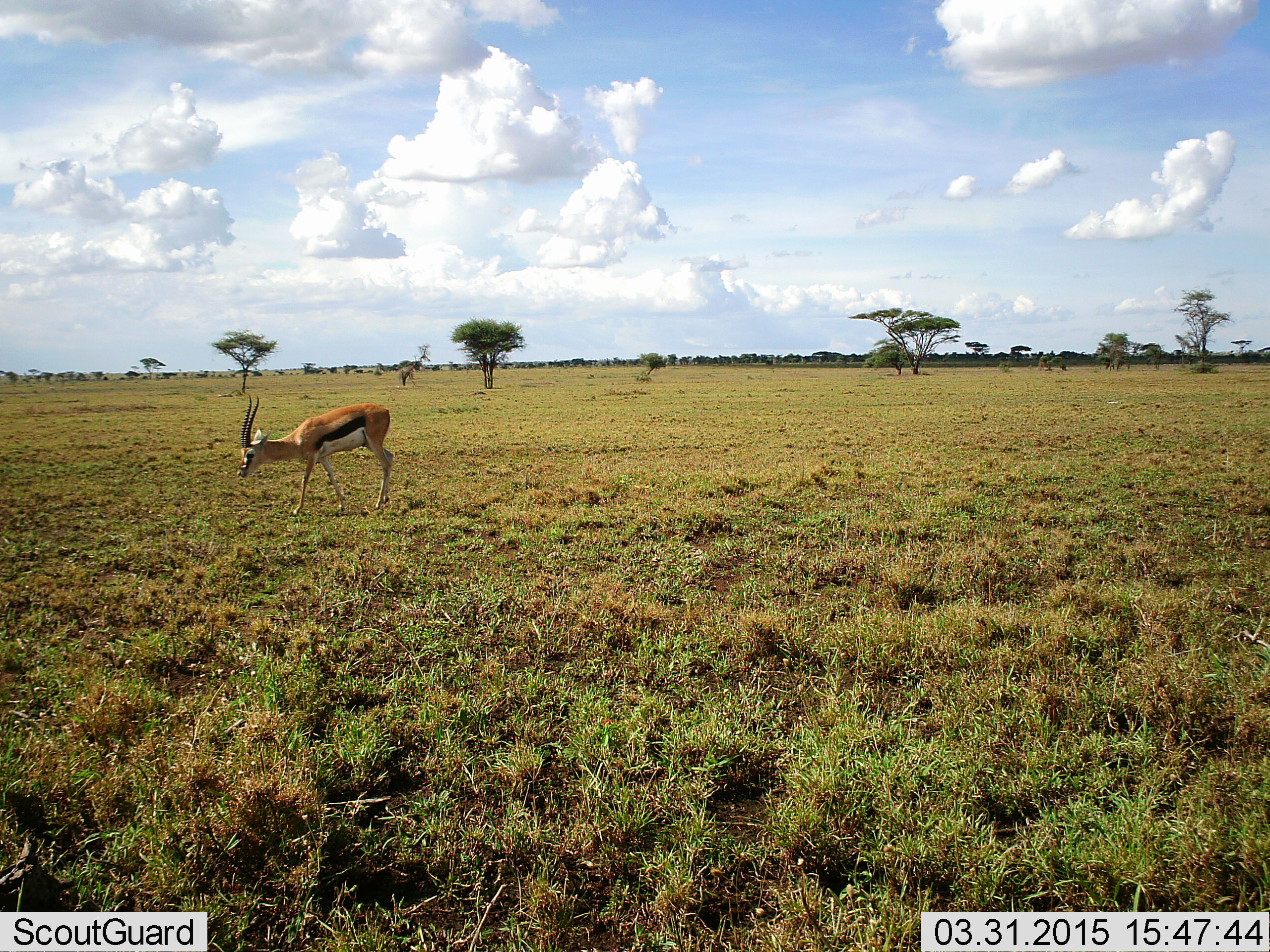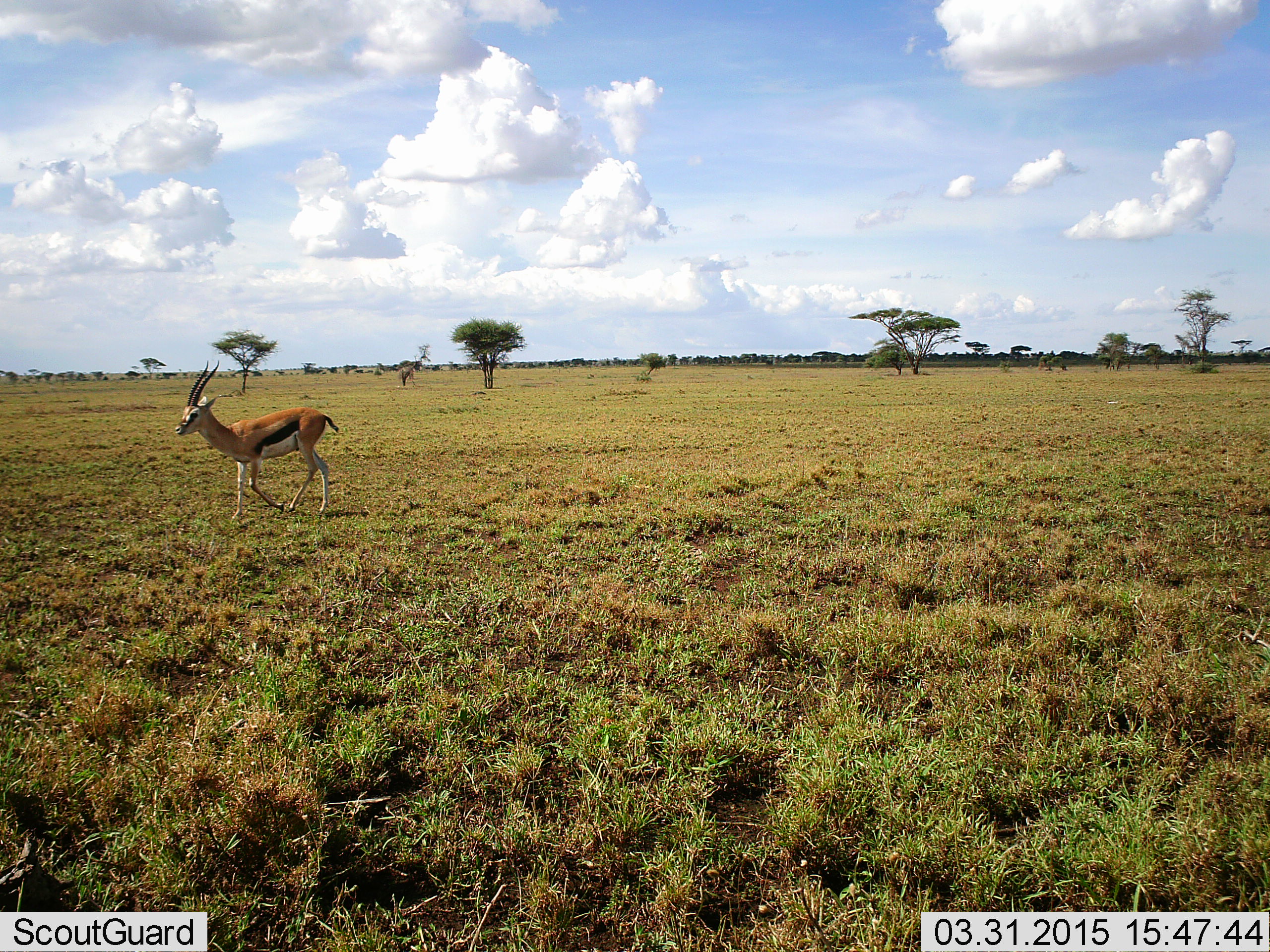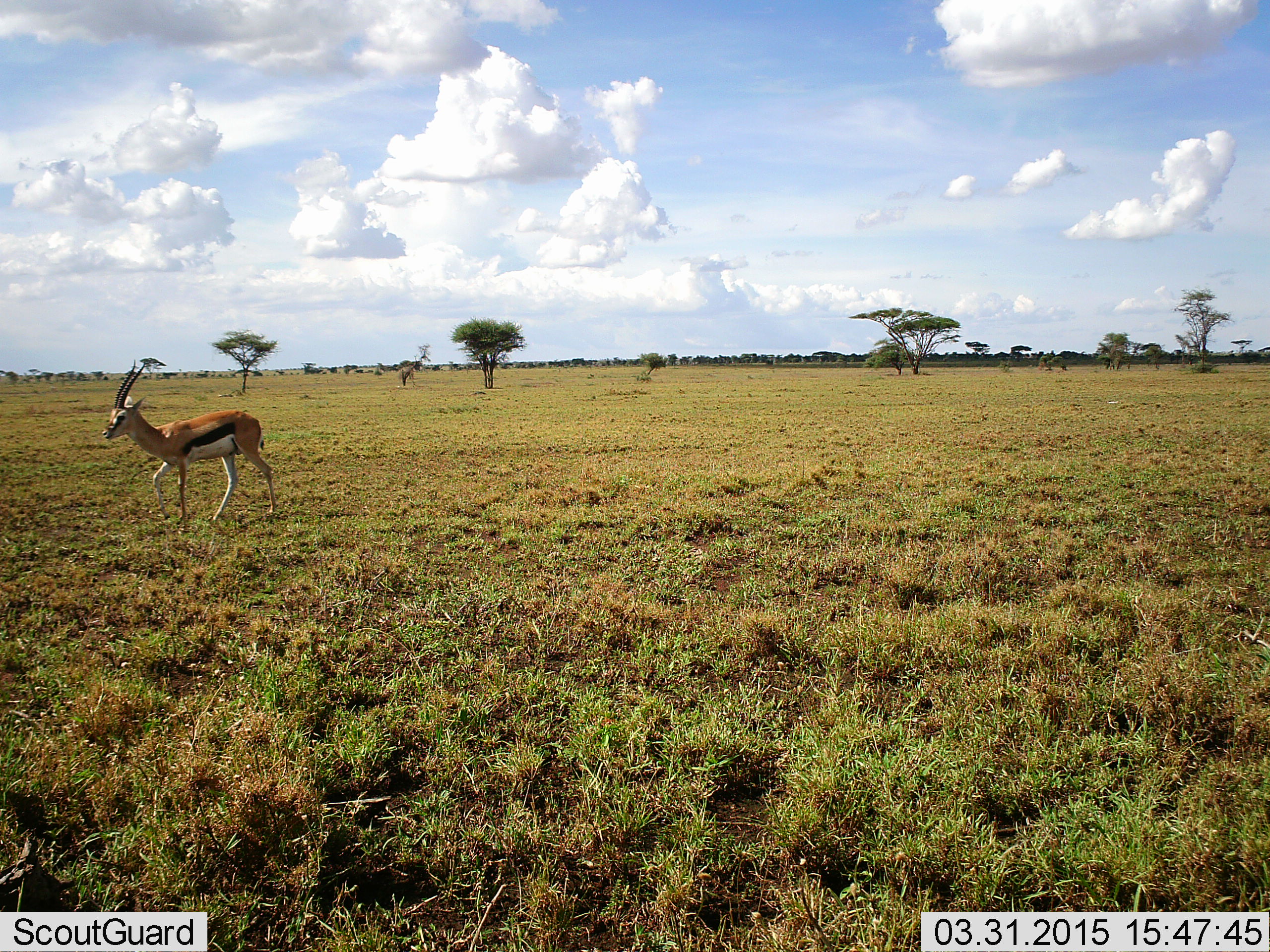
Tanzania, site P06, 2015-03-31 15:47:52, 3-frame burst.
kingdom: Animalia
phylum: Chordata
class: Mammalia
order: Artiodactyla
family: Bovidae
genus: Eudorcas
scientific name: Eudorcas thomsonii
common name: thomson's gazelle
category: gazellethomsons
Gazellethomsons (thomson's gazelle) (Eudorcas thomsonii), count 1. Behavior (volunteer vote fractions): standing 40%, resting 0%, moving 80%, interacting 0%. Young present (vote fraction): 0%. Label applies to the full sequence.